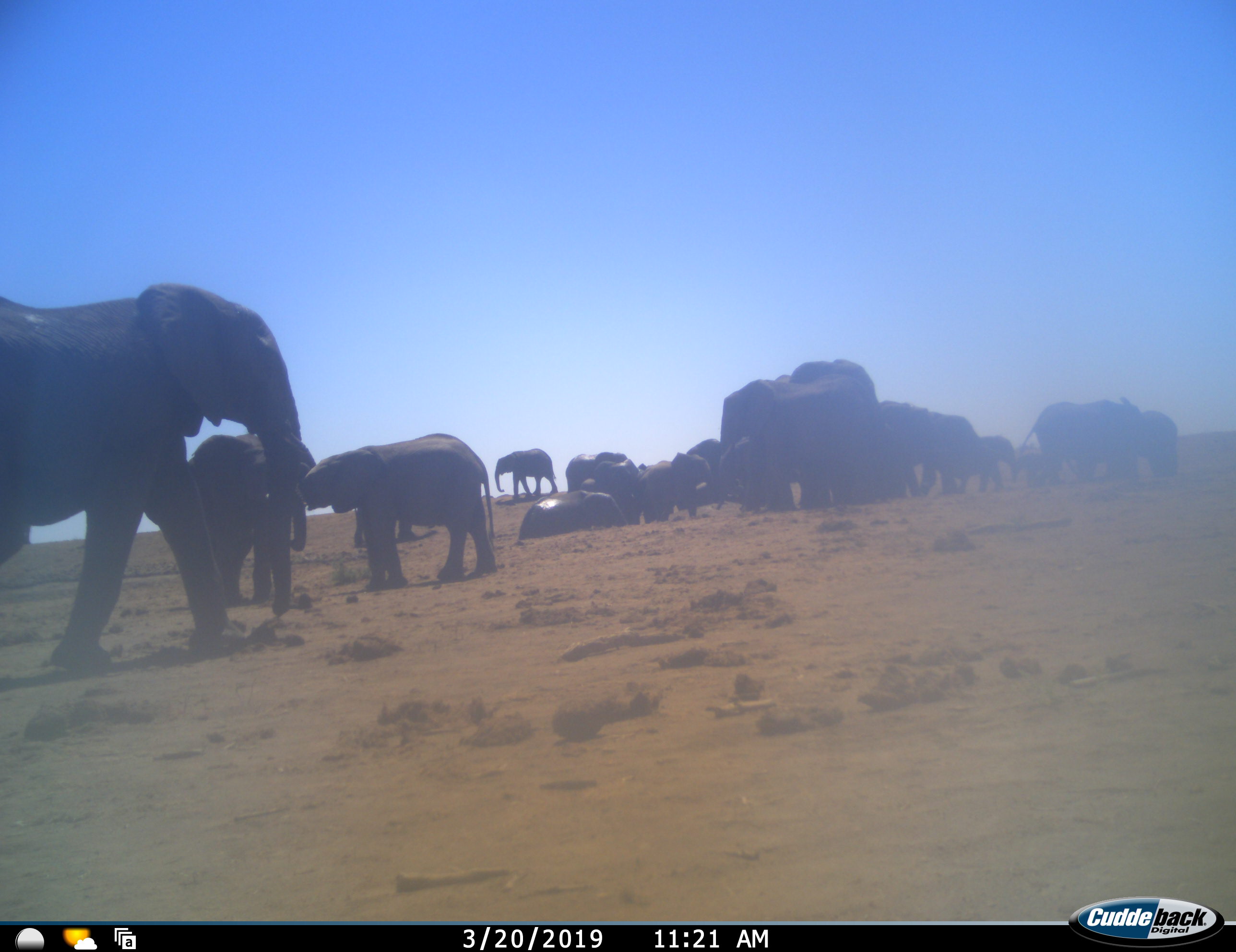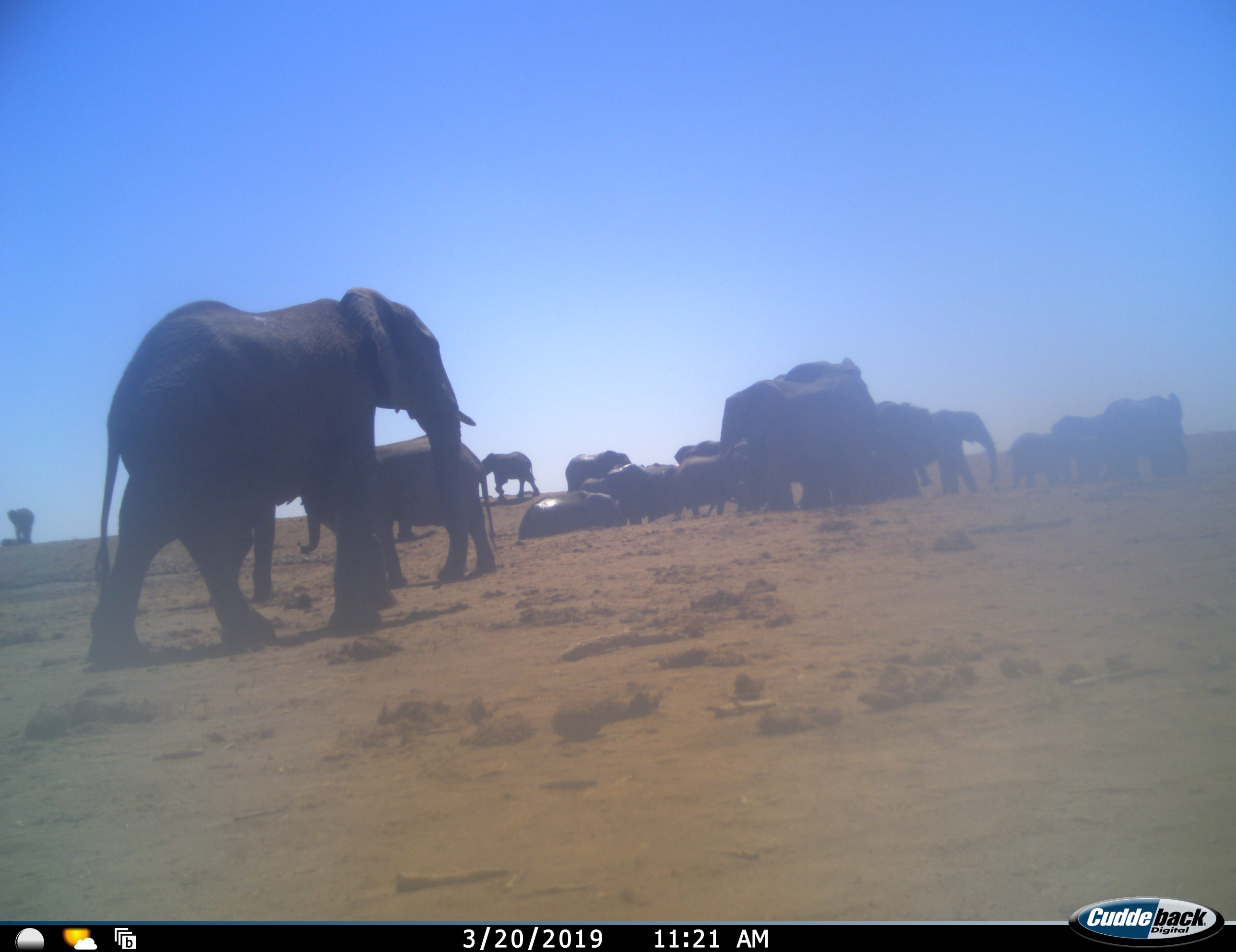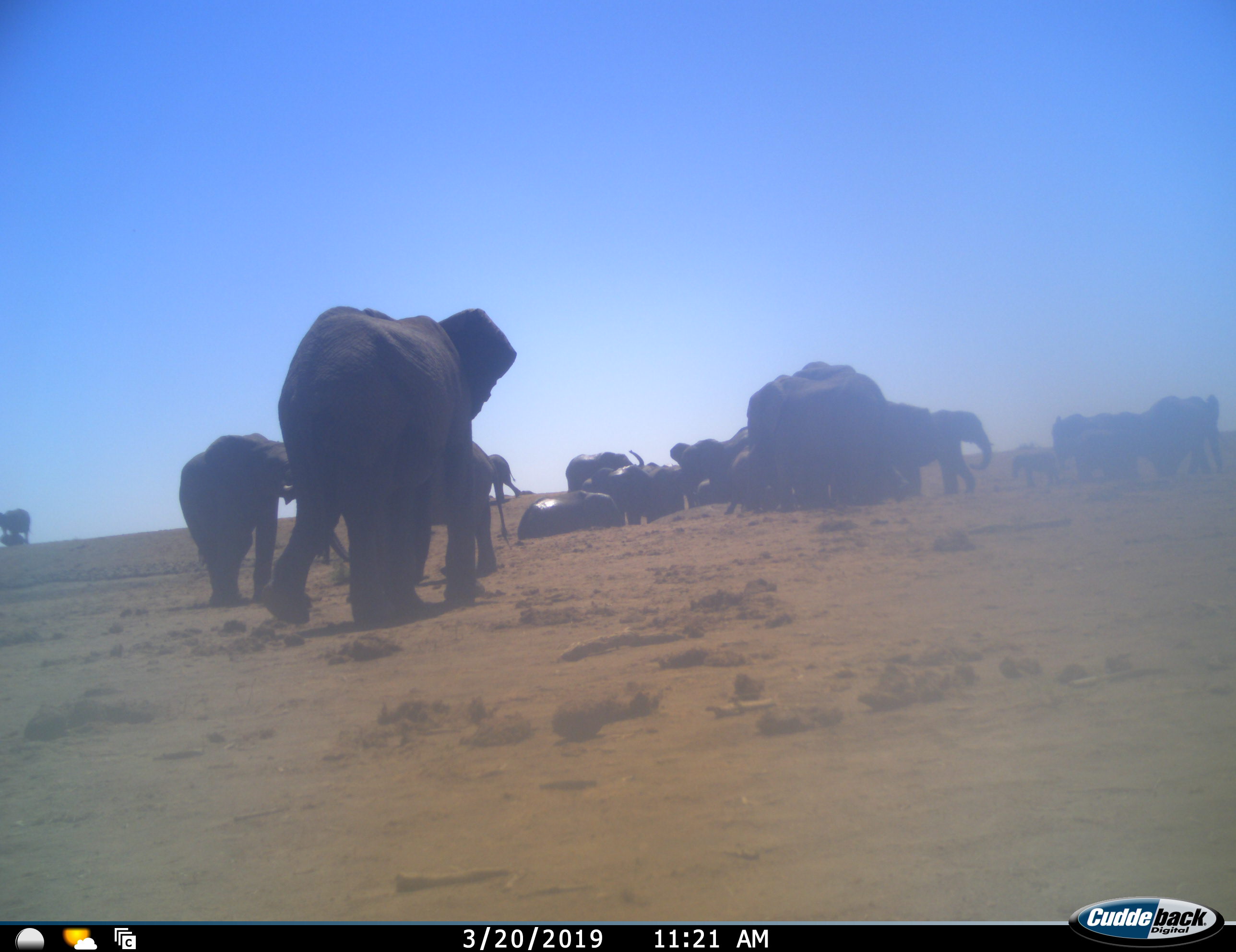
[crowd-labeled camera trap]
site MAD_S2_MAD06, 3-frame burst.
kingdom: Animalia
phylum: Chordata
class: Mammalia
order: Proboscidea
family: Elephantidae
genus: Loxodonta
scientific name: Loxodonta africana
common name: african bush elephant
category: elephant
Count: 11-50.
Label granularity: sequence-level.